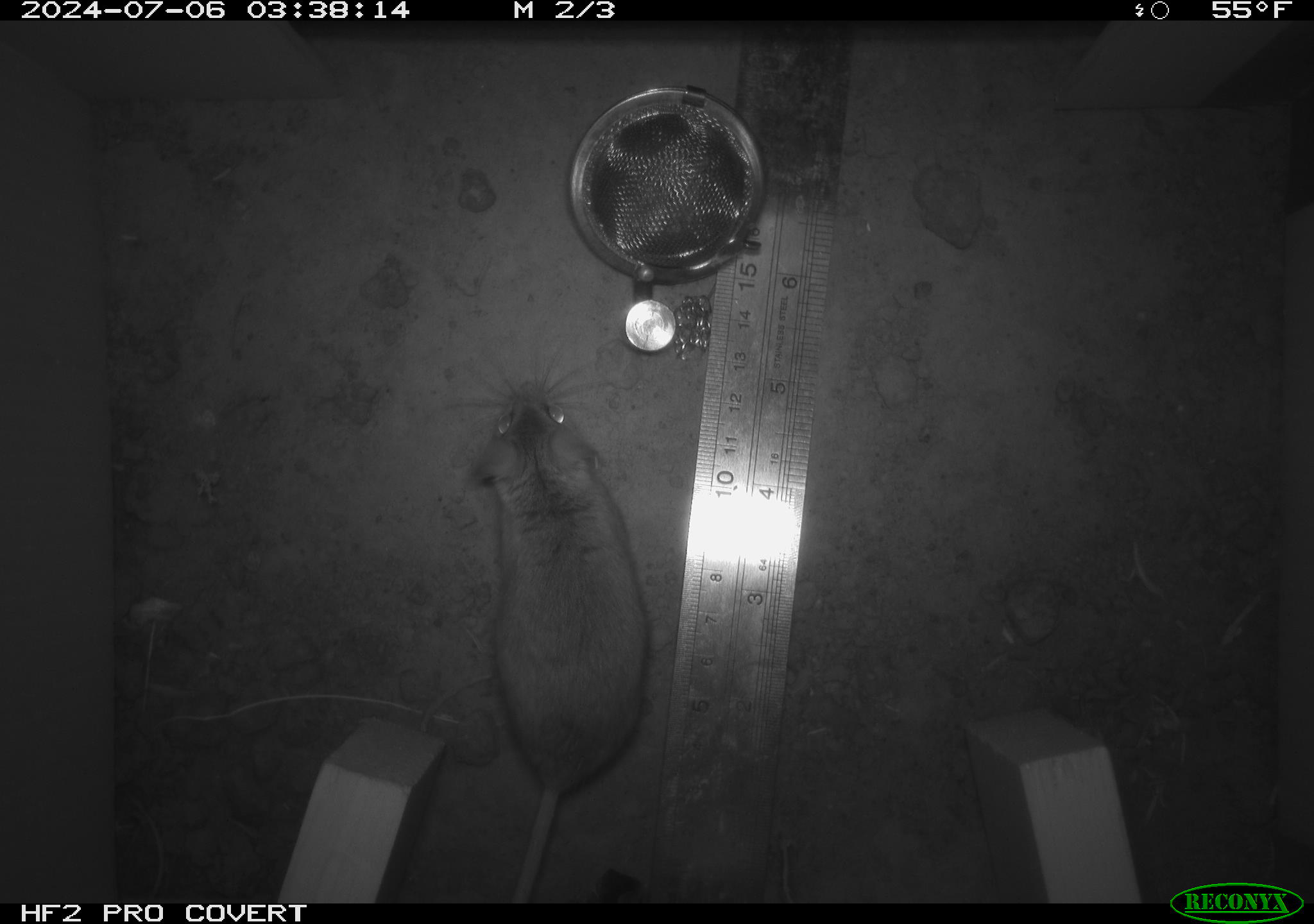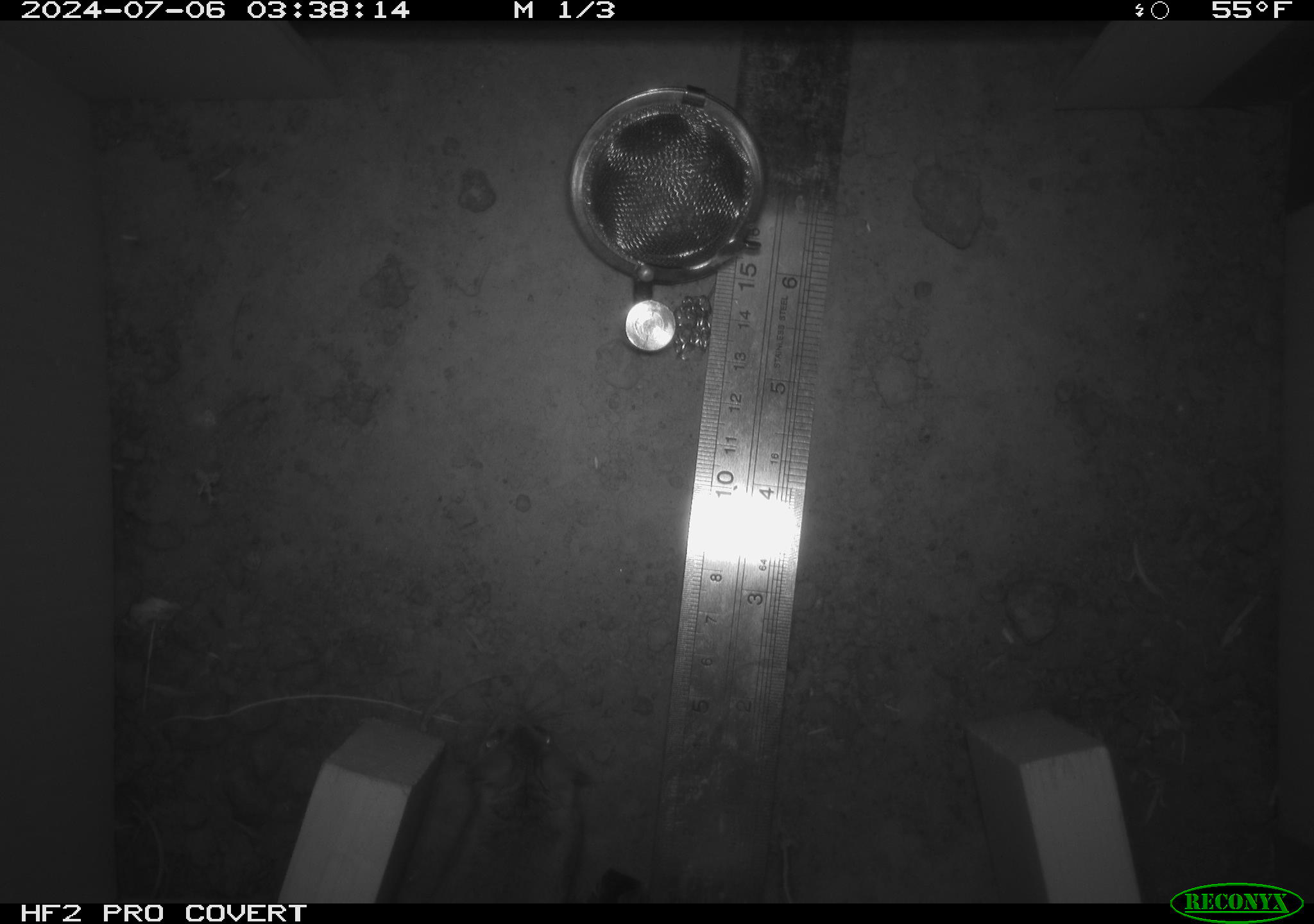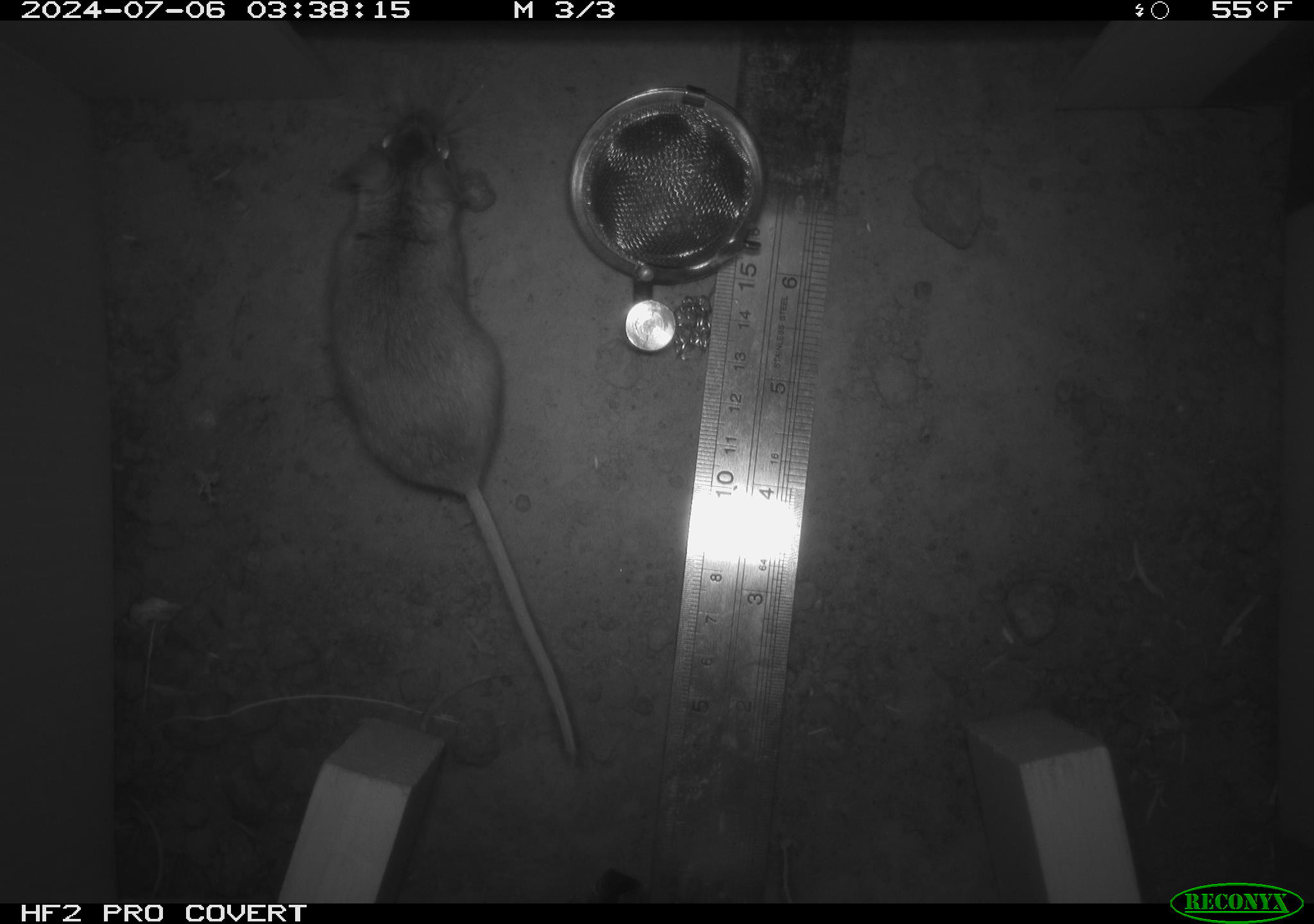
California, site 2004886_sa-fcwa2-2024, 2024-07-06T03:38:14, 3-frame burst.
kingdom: Animalia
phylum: Chordata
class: Mammalia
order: Rodentia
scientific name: Rodentia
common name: mouse species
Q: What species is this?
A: Mouse species (Rodentia).